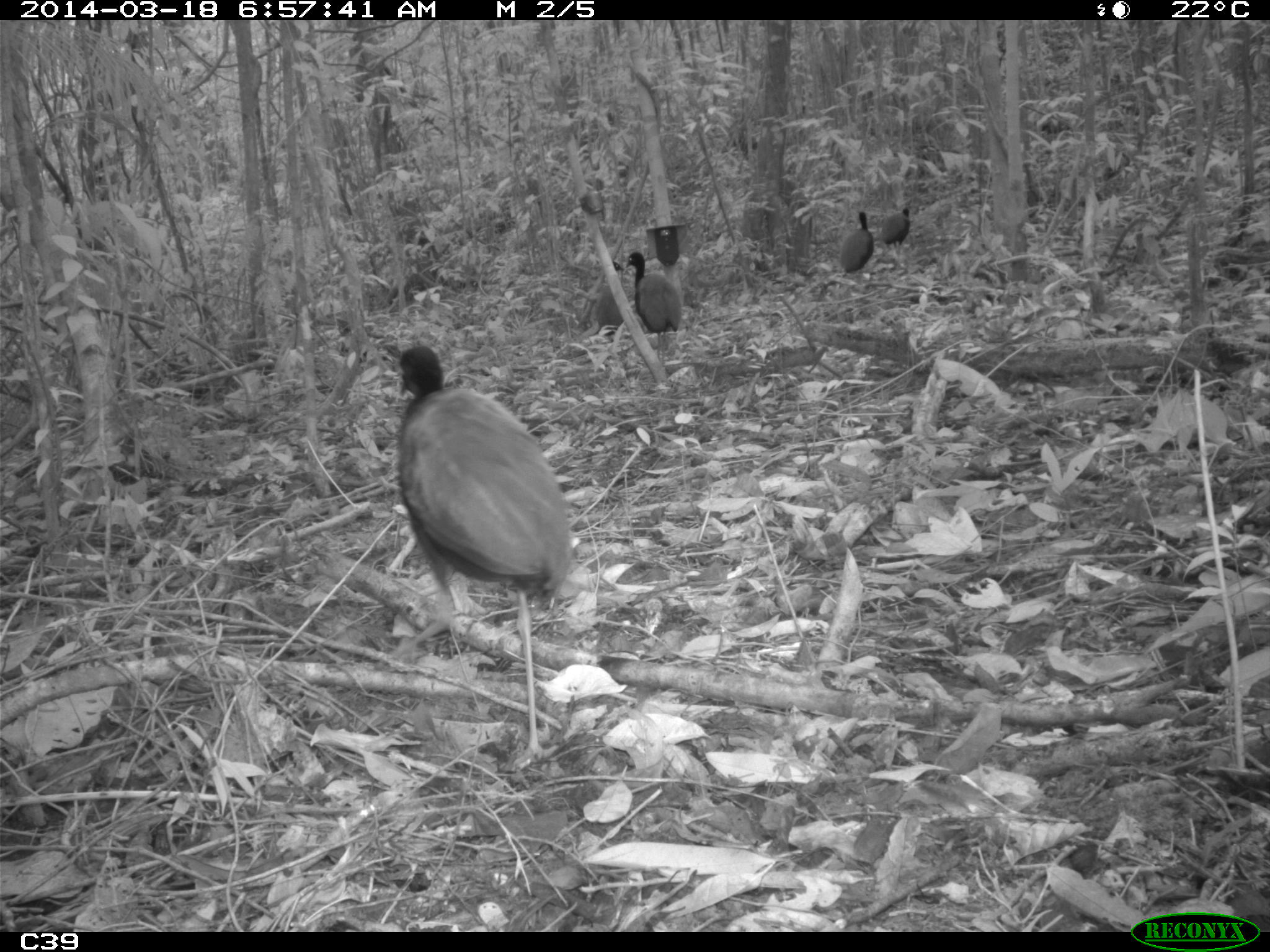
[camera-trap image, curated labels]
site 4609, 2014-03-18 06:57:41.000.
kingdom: Animalia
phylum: Chordata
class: Aves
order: Gruiformes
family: Psophiidae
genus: Psophia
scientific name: Psophia crepitans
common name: gray-winged trumpeter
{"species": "Psophia crepitans (gray-winged trumpeter)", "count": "11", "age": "adult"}